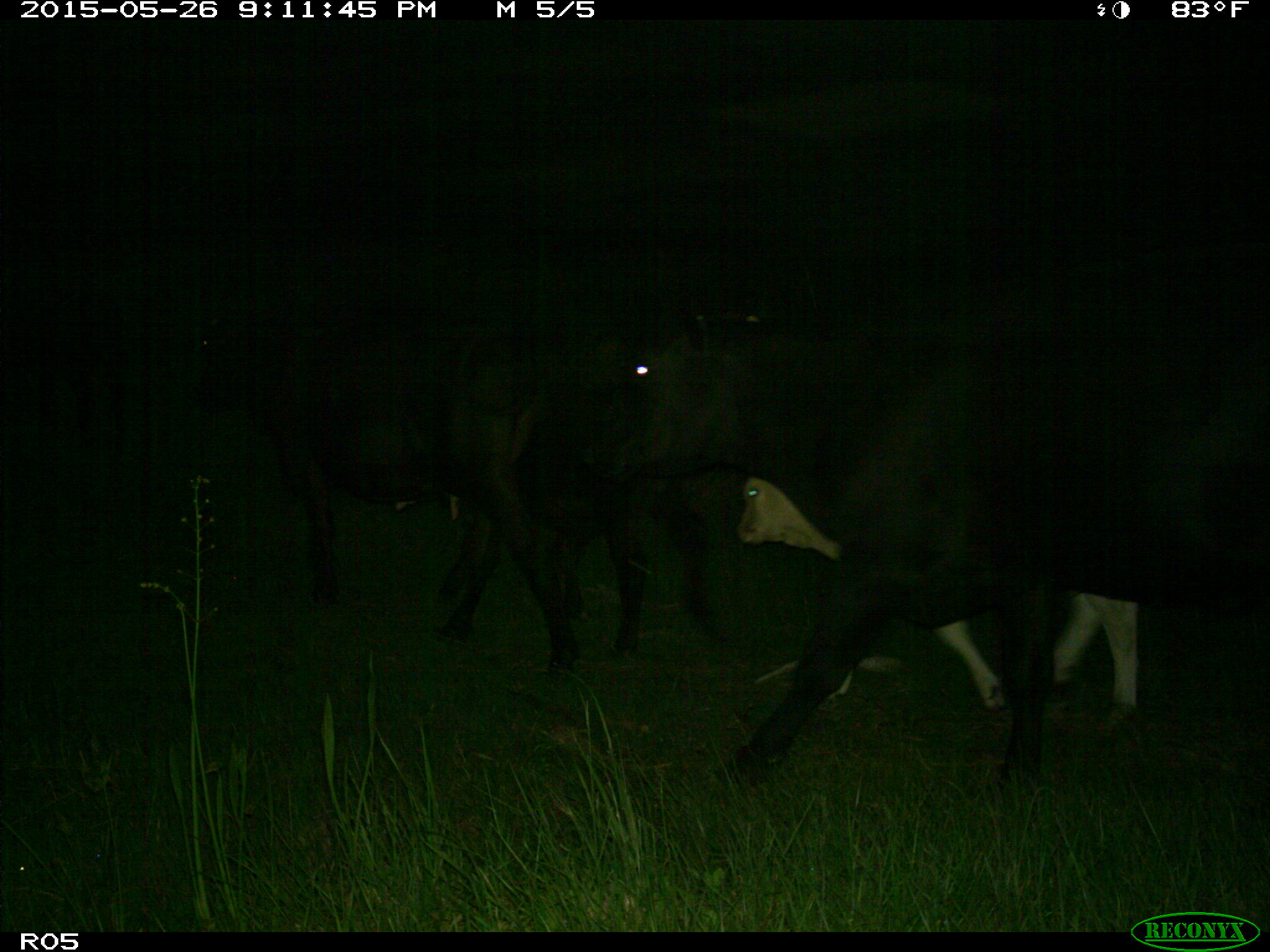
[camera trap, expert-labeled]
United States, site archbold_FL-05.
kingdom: Animalia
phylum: Chordata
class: Mammalia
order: Artiodactyla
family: Bovidae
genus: Bos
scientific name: Bos taurus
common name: domestic cow